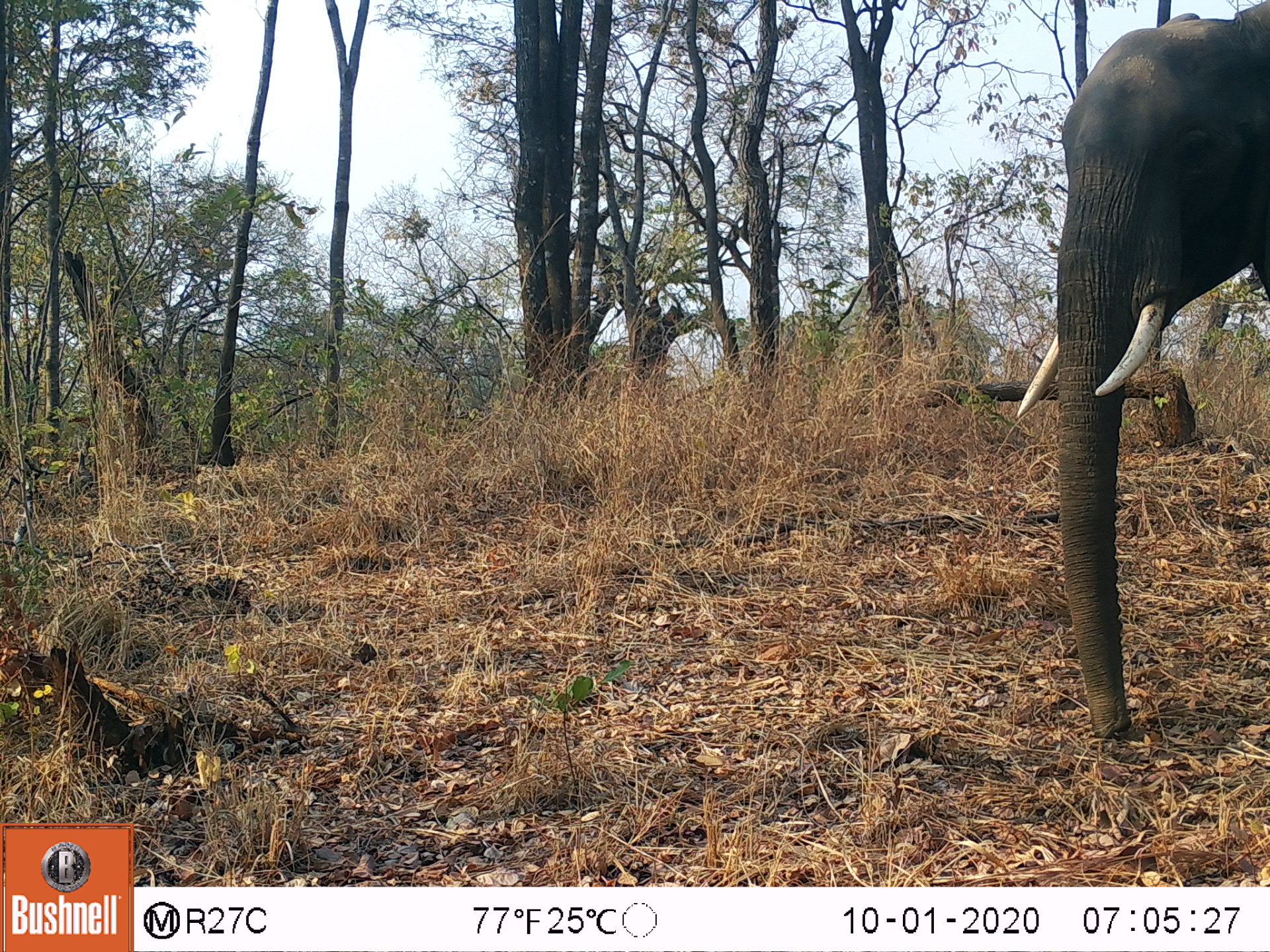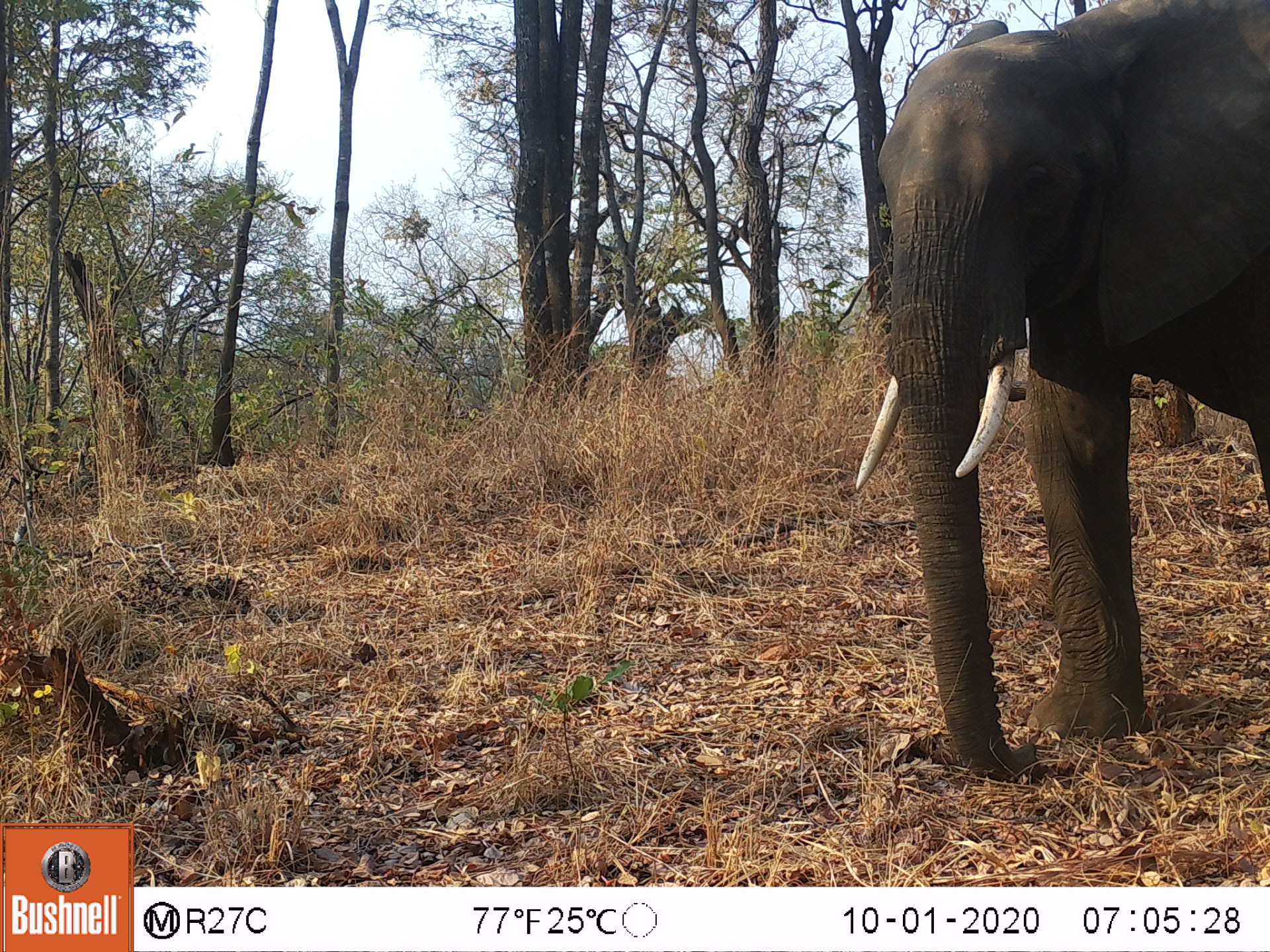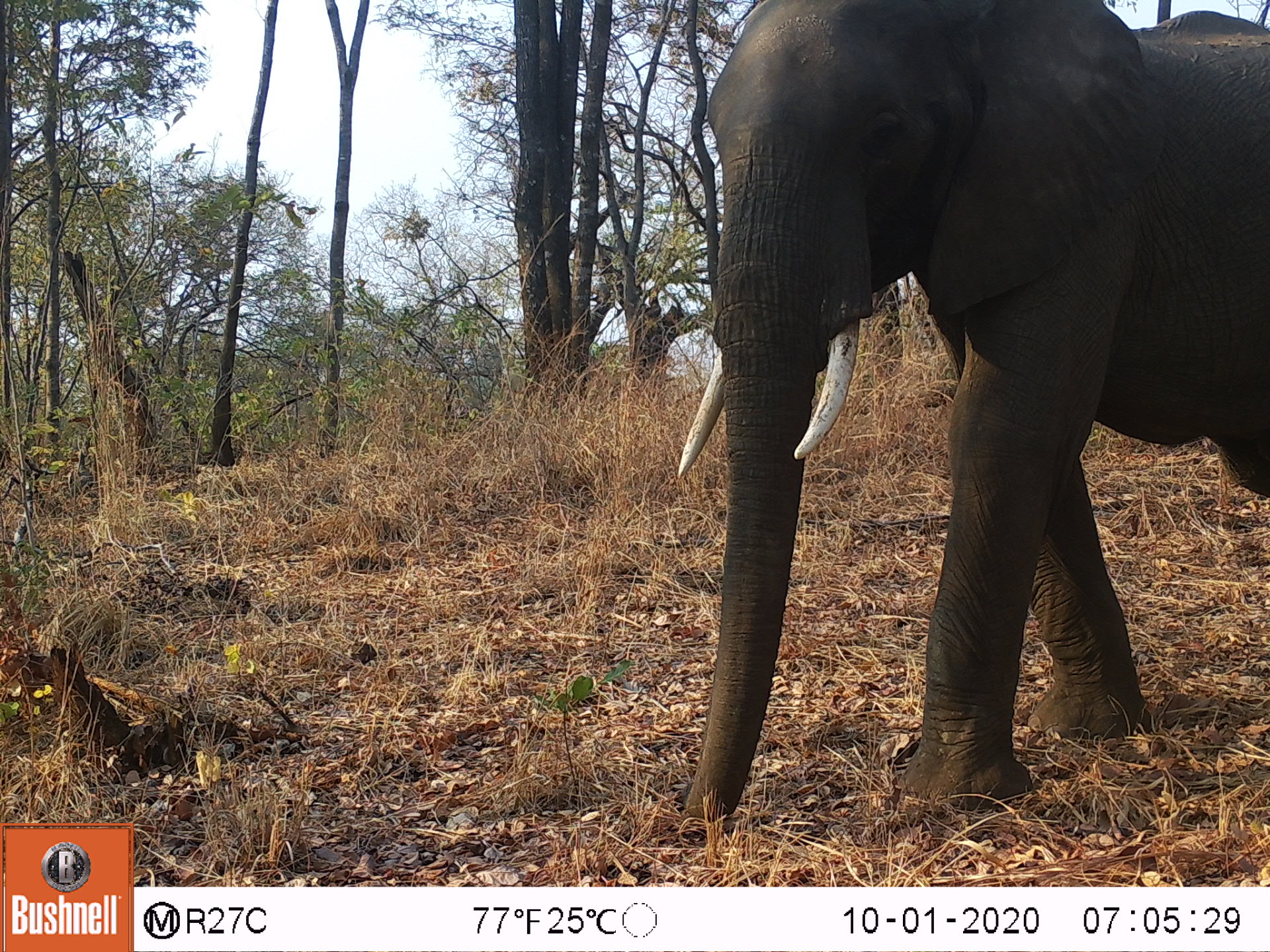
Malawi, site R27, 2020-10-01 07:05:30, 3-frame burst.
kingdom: Animalia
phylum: Chordata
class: Mammalia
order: Proboscidea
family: Elephantidae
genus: Loxodonta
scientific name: Loxodonta africana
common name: african savanna elephant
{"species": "african savanna elephant (Loxodonta africana)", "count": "1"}